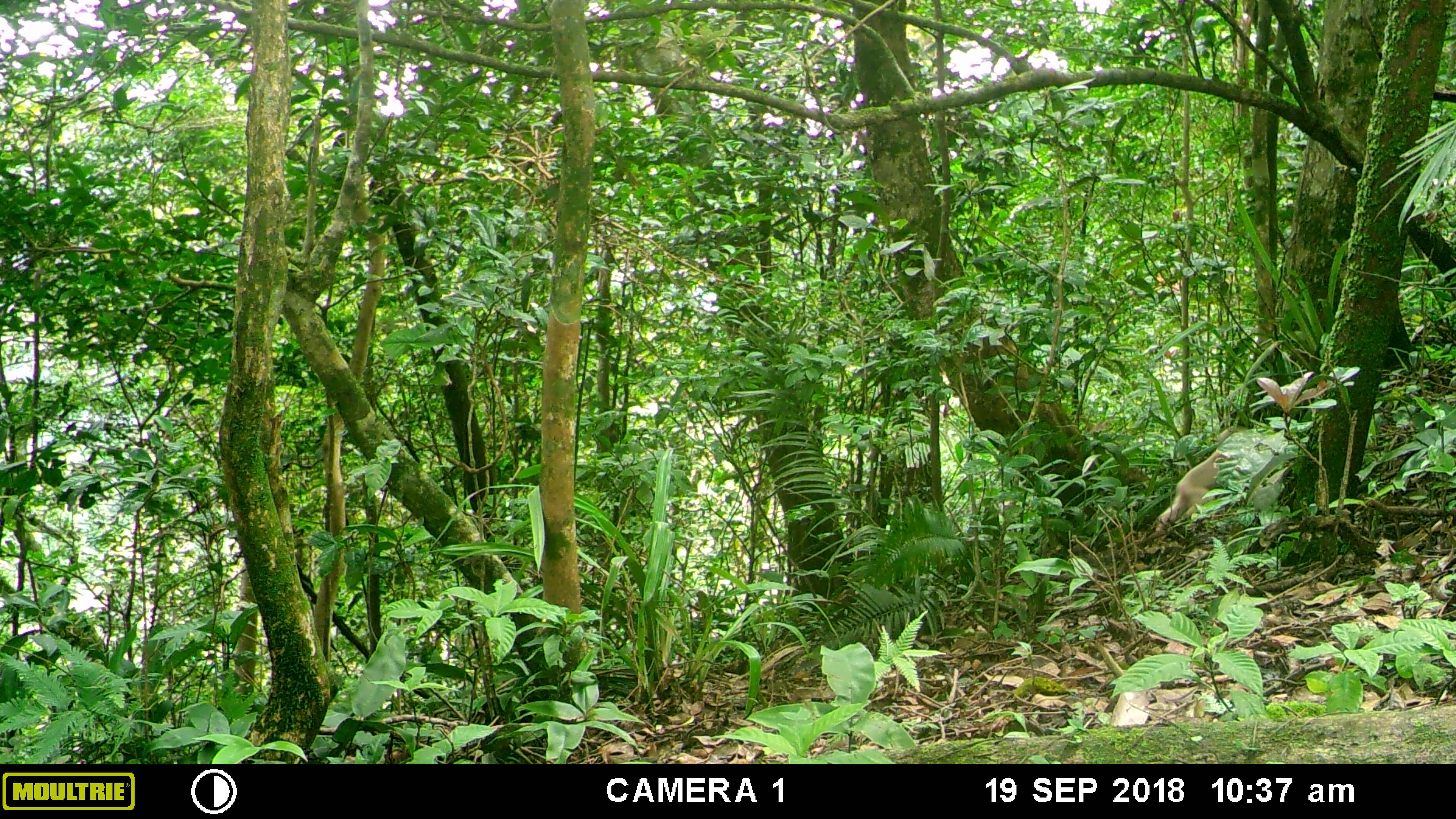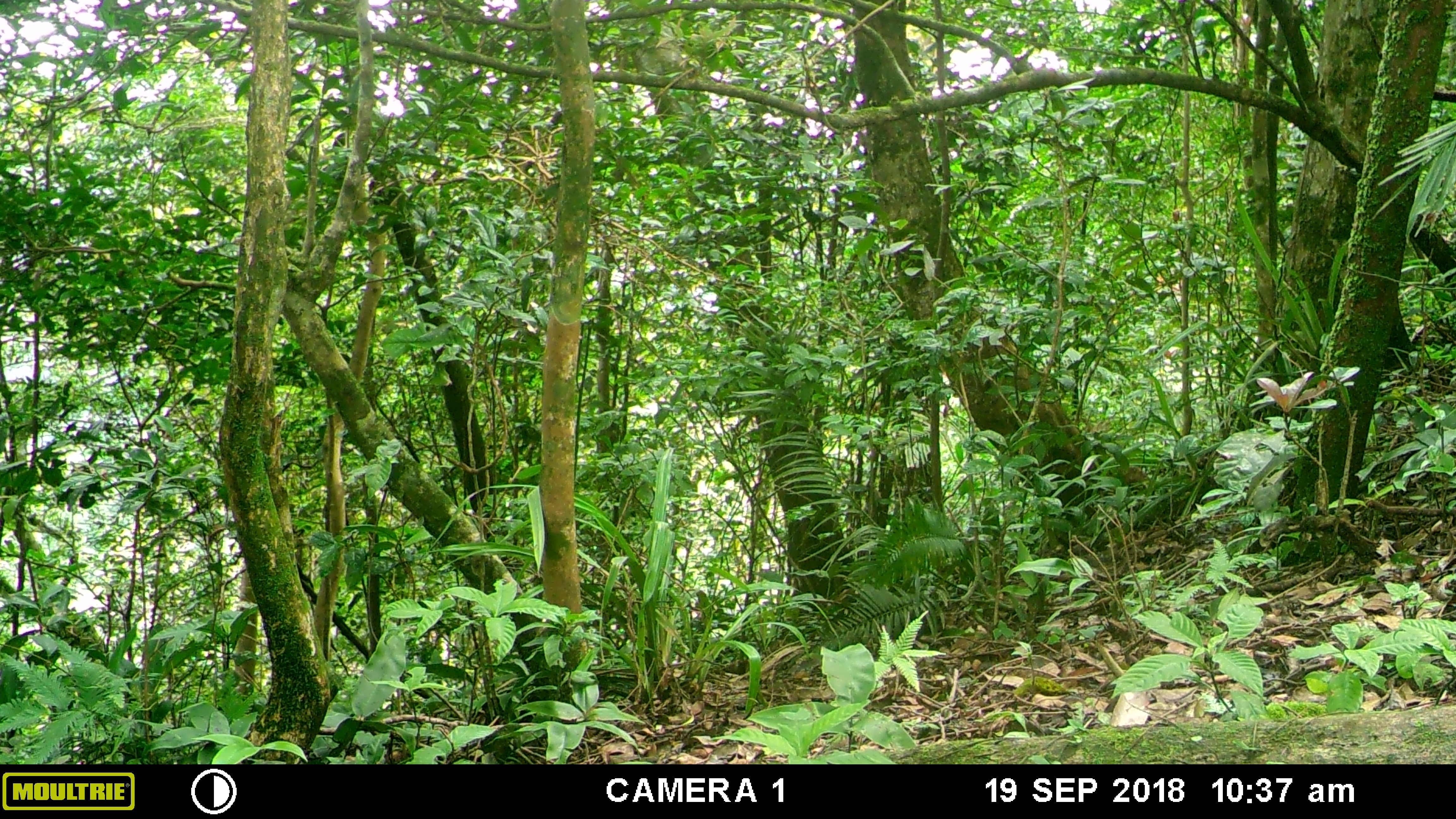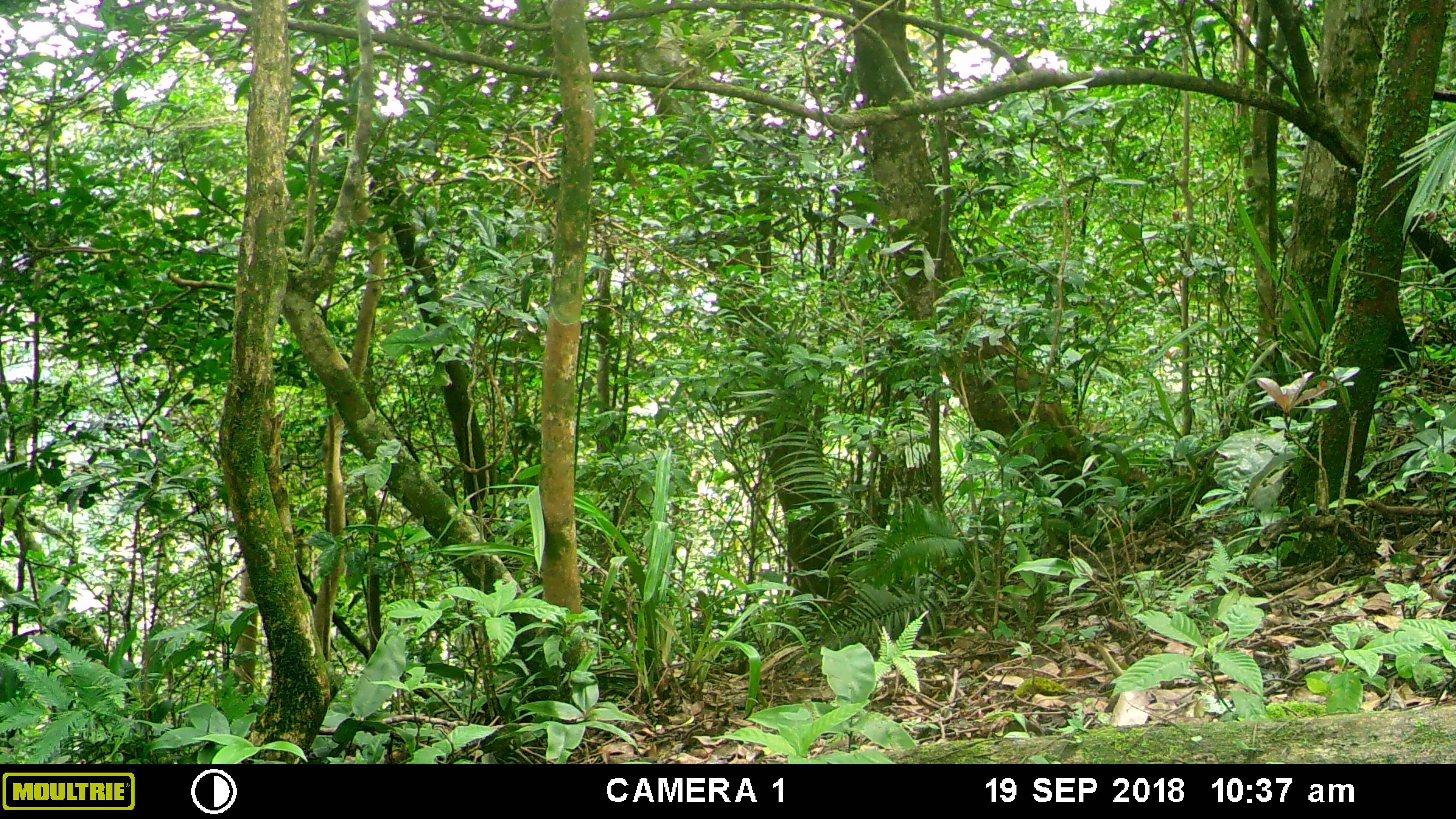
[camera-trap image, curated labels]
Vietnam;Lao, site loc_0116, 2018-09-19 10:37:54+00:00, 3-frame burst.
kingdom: Animalia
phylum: Chordata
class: Mammalia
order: Primates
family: Cercopithecidae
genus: Macaca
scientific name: Macaca arctoides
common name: stump-tailed macaque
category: stump tailed macaque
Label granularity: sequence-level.